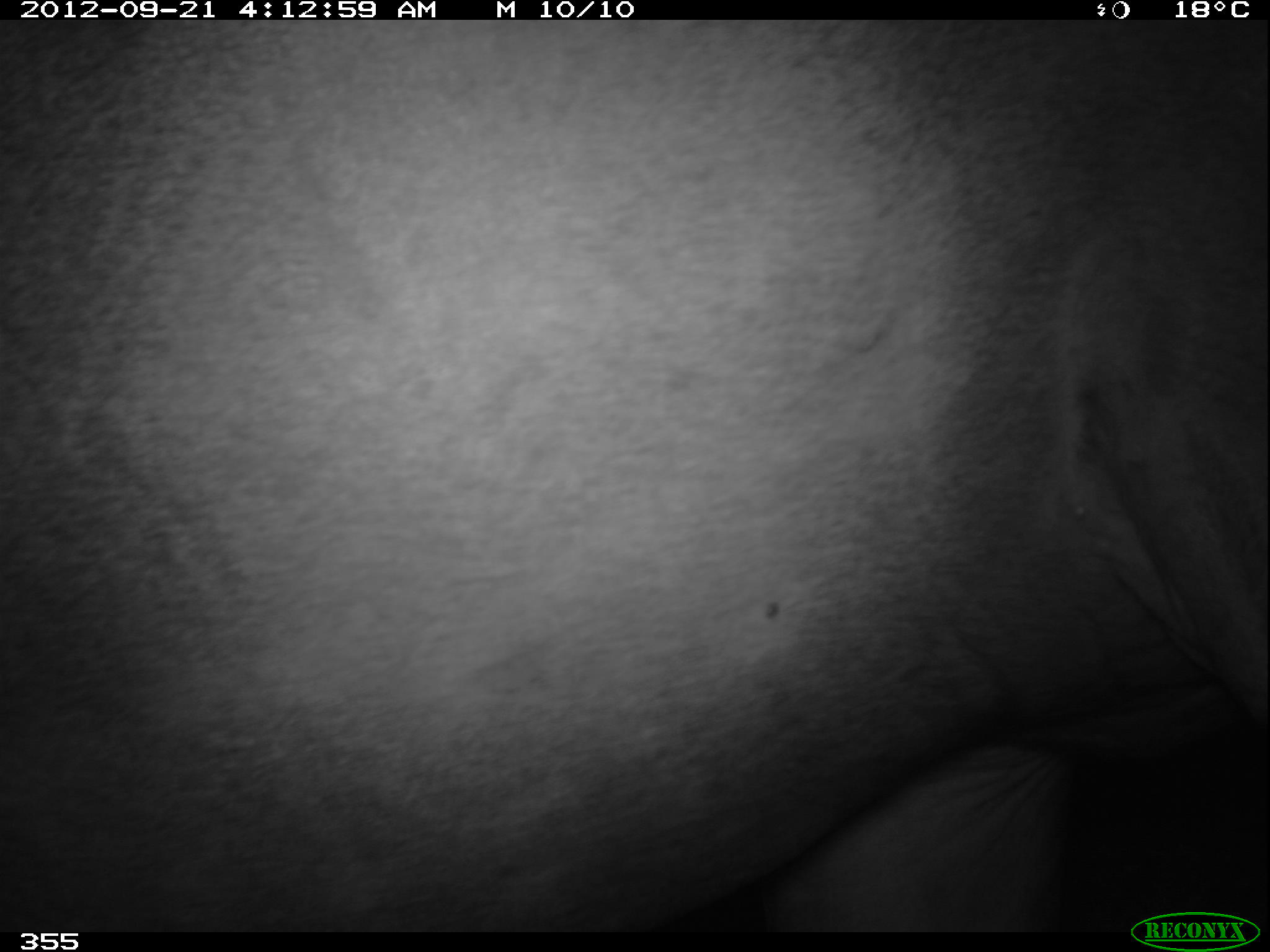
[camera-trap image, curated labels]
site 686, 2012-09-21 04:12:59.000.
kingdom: Animalia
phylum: Chordata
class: Mammalia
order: Perissodactyla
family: Tapiridae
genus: Tapirus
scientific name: Tapirus terrestris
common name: south american tapir